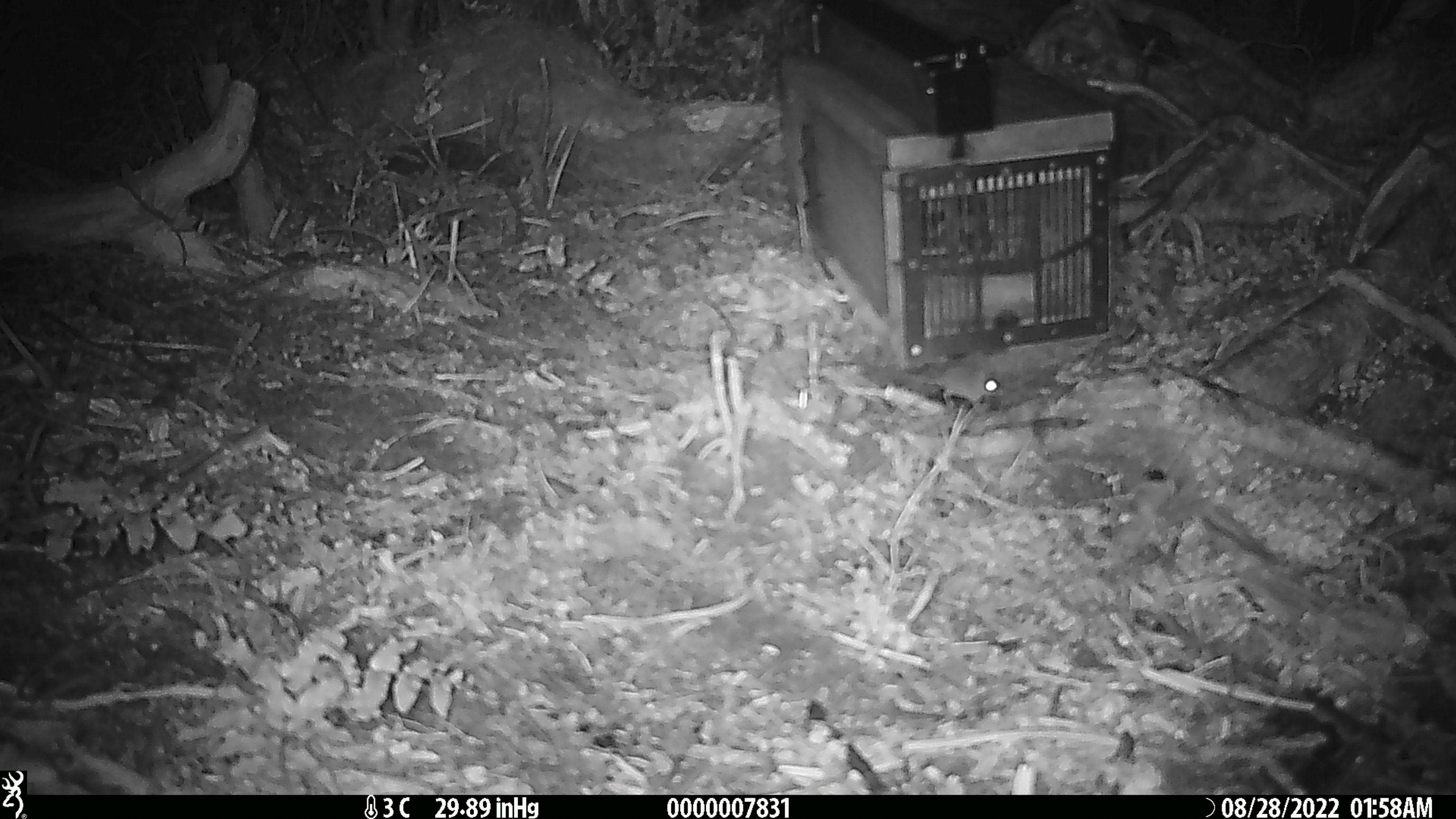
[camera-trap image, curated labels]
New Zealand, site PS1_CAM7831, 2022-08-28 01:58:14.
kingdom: Animalia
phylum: Chordata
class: Mammalia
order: Rodentia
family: Muridae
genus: Mus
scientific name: Mus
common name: mouse